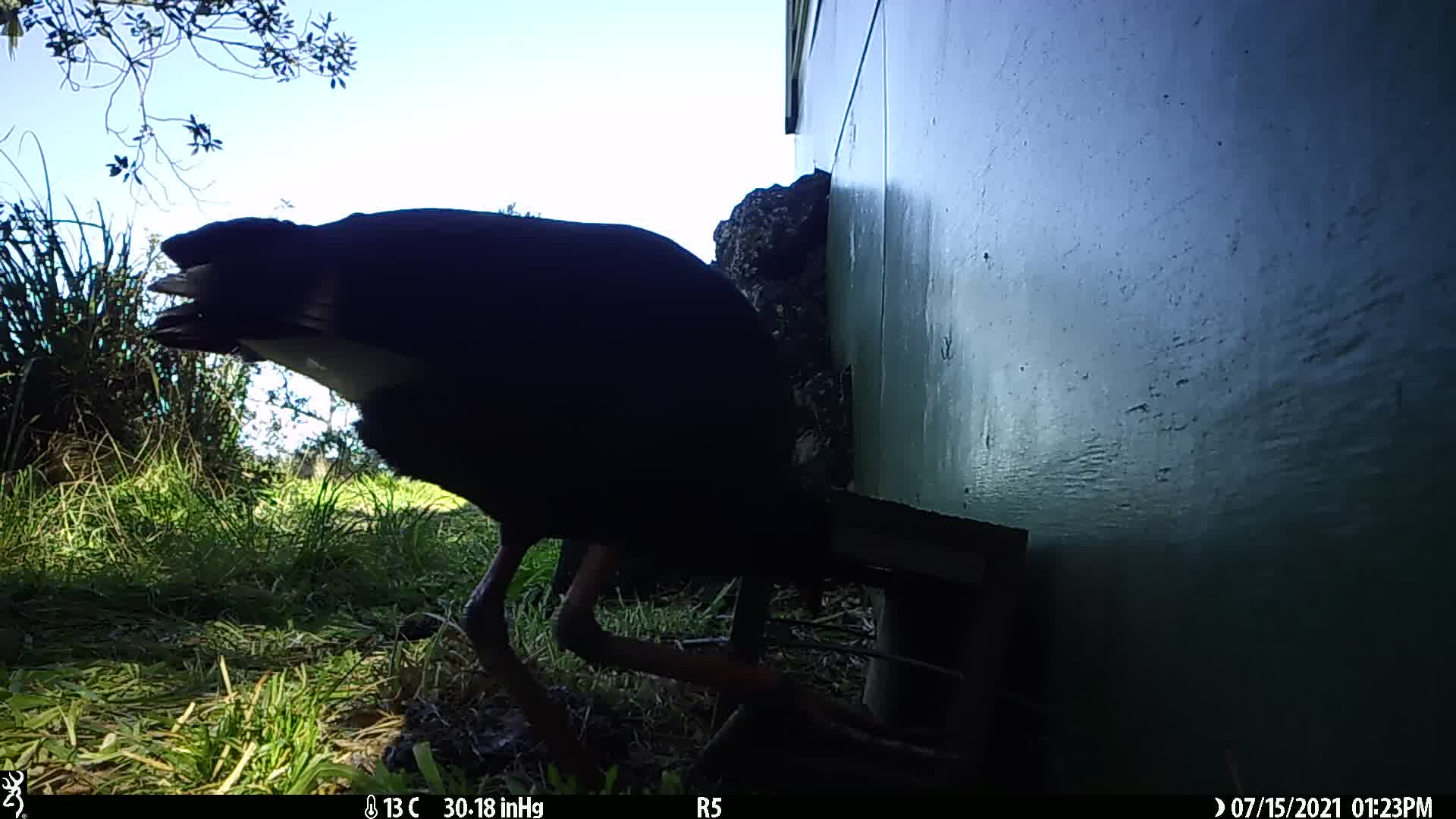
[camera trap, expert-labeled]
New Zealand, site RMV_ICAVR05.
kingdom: Animalia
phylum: Chordata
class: Aves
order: Gruiformes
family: Rallidae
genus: Porphyrio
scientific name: Porphyrio melanotus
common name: australasian swamphen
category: pukeko